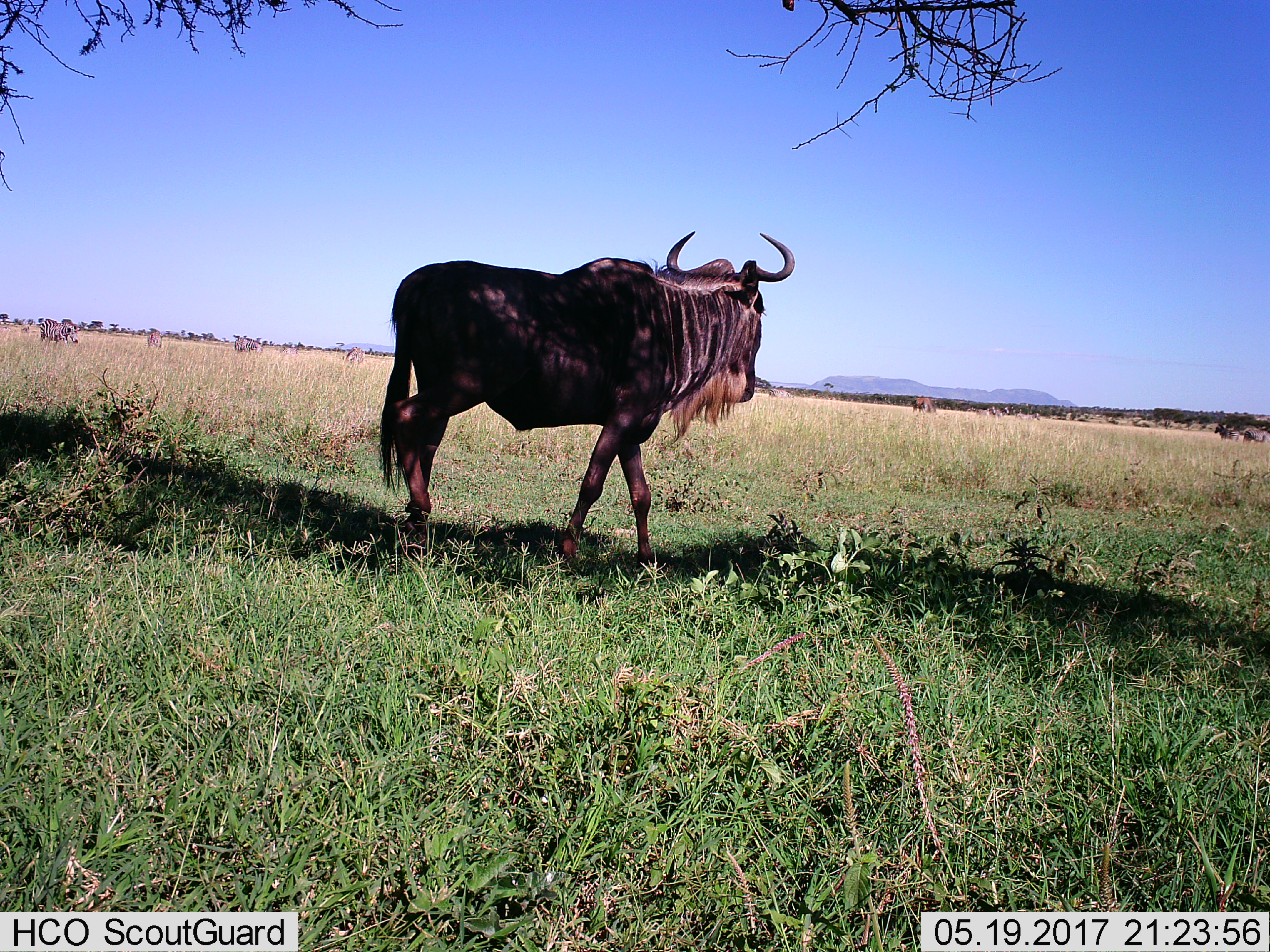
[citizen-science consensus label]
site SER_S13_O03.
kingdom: Animalia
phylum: Chordata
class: Mammalia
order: Artiodactyla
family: Bovidae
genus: Connochaetes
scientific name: Connochaetes taurinus taurinus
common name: blue wildebeest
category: wildebeestblue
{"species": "wildebeestblue (blue wildebeest) (Connochaetes taurinus taurinus)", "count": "2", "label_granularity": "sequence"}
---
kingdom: Animalia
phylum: Chordata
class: Mammalia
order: Perissodactyla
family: Equidae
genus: Equus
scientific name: Equus quagga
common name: plains zebra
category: zebraplains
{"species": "zebraplains (plains zebra) (Equus quagga)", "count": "10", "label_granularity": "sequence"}